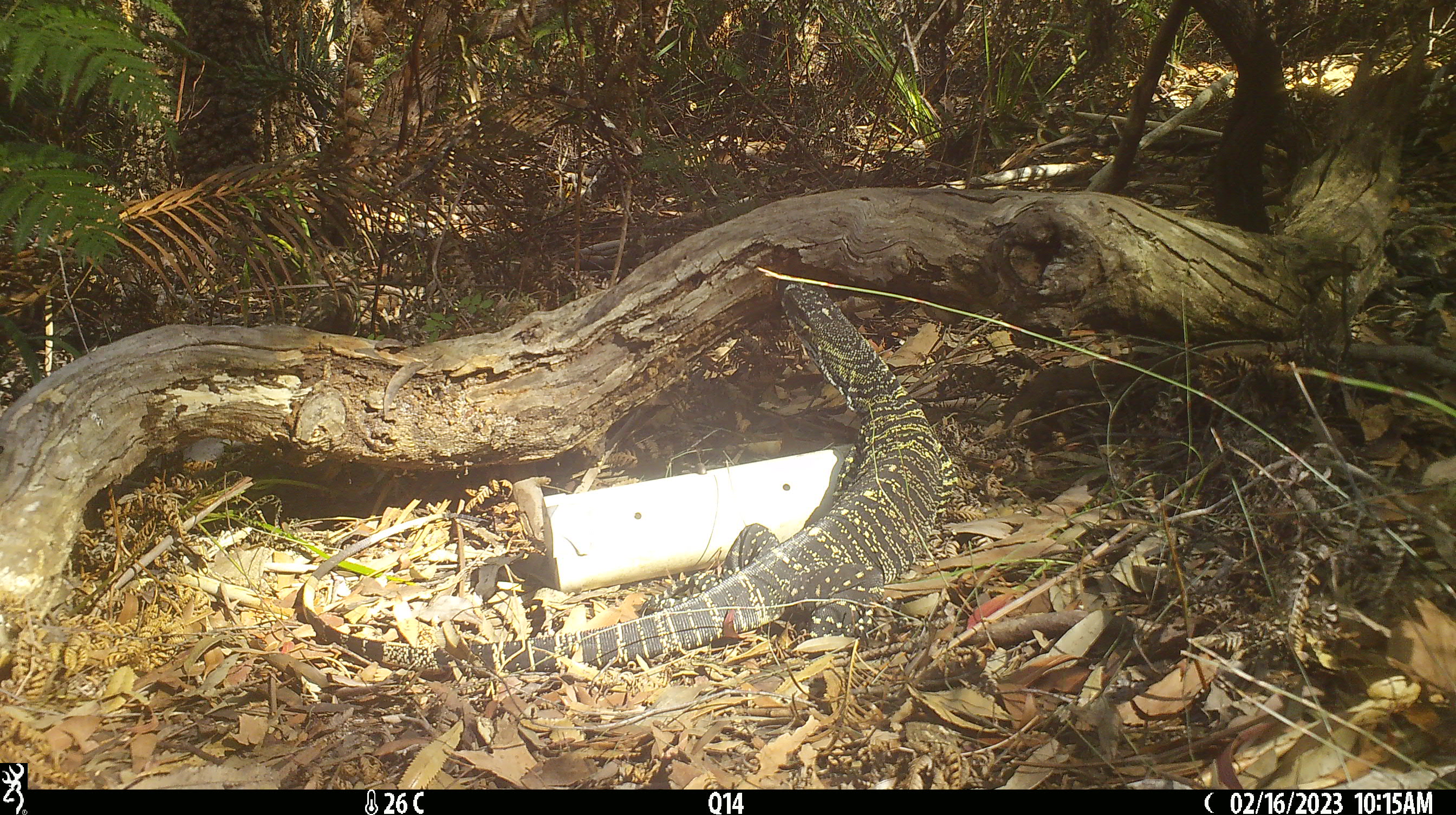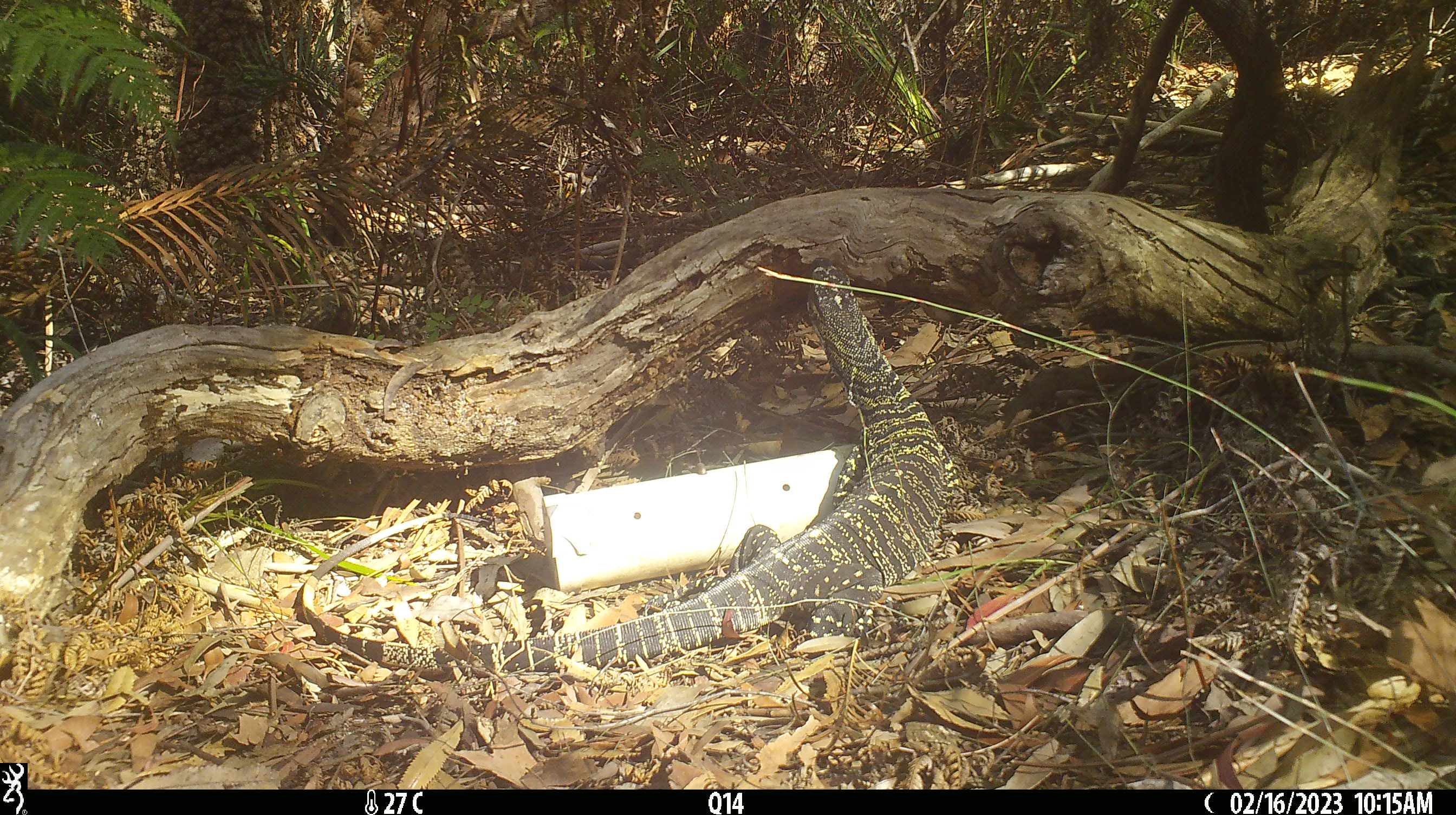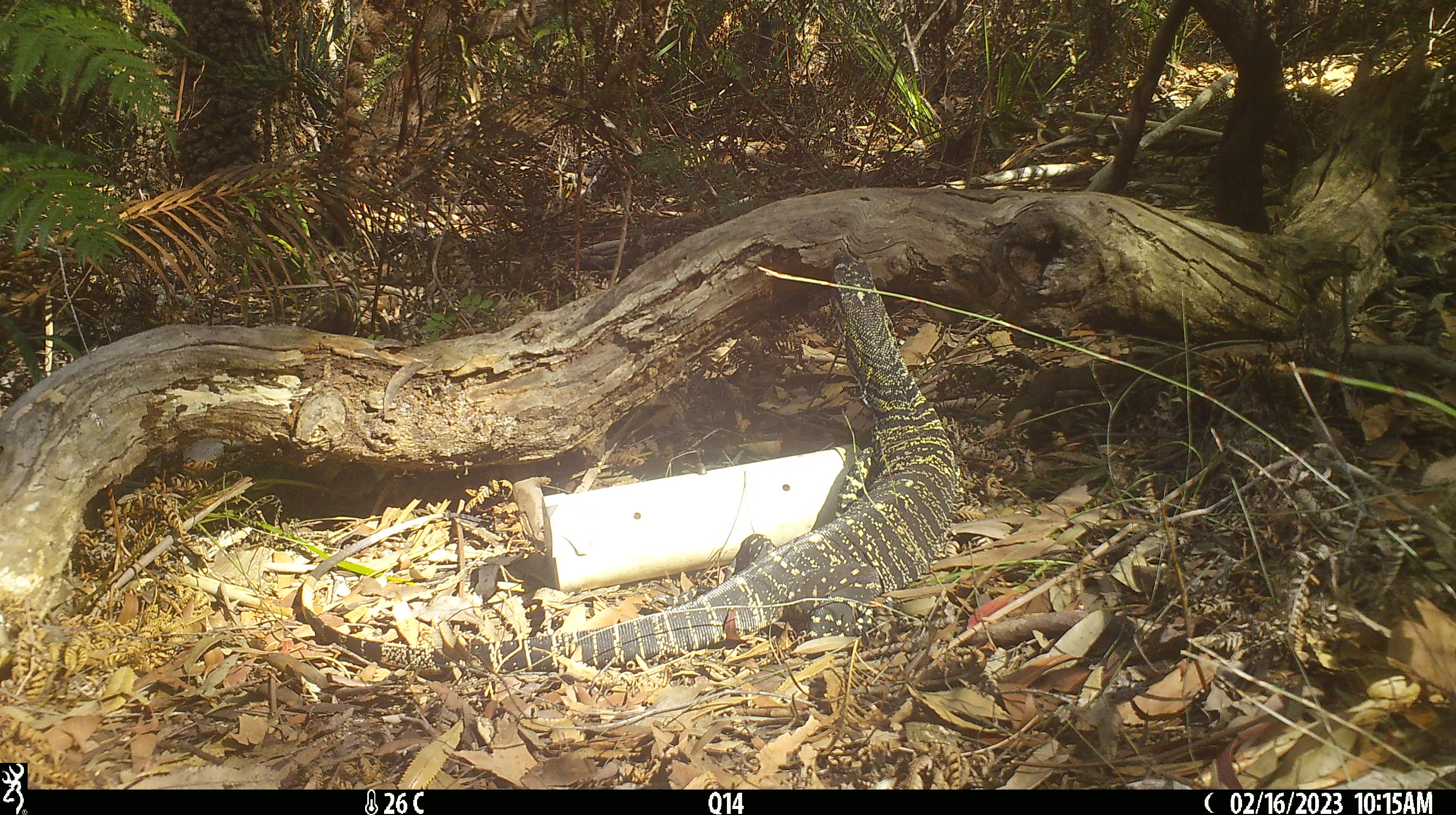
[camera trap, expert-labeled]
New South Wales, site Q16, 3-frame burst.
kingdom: Animalia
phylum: Chordata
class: Reptilia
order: Squamata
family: Varanidae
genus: Varanus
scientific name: Varanus varius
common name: lace monitor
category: goanna